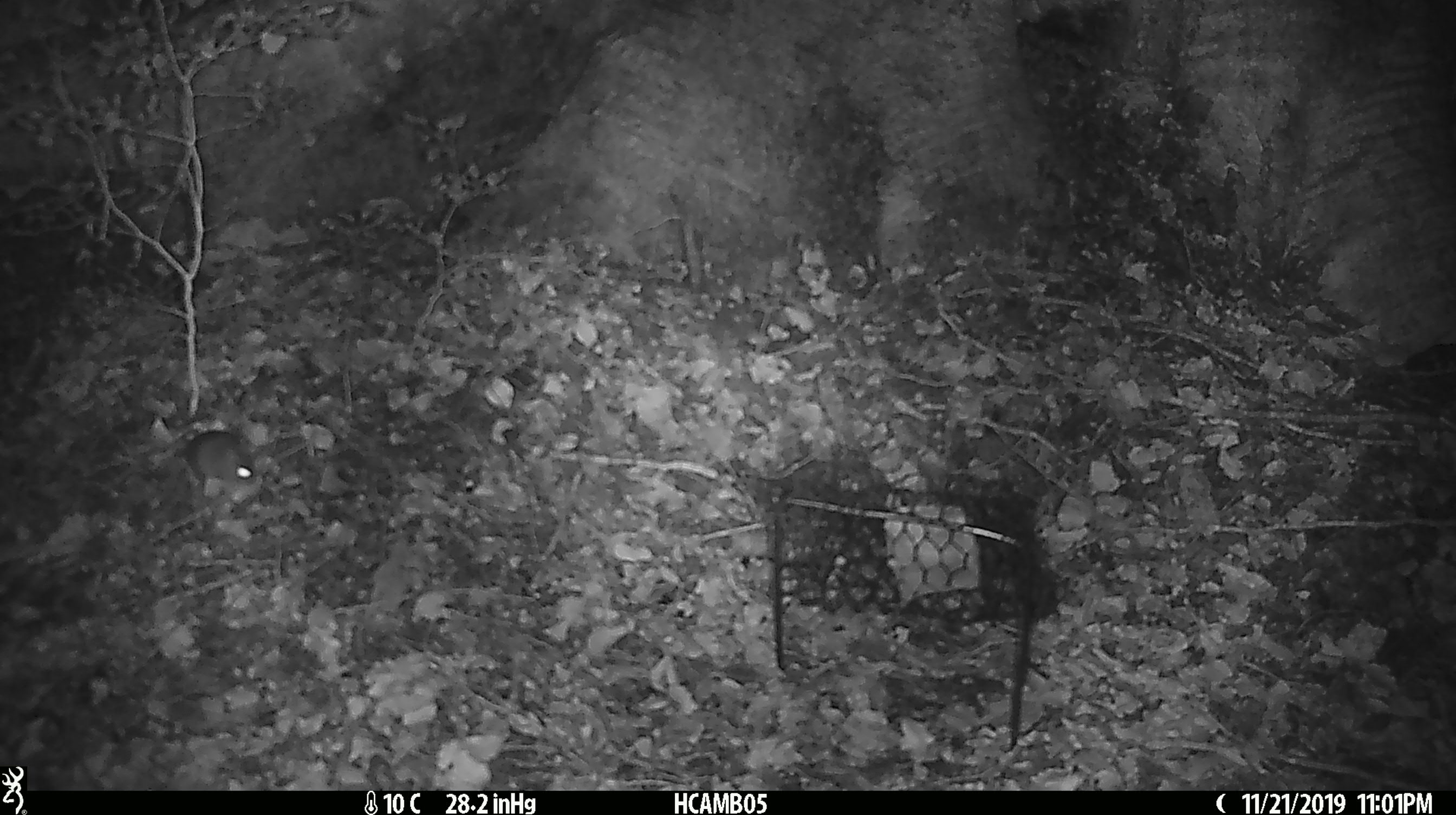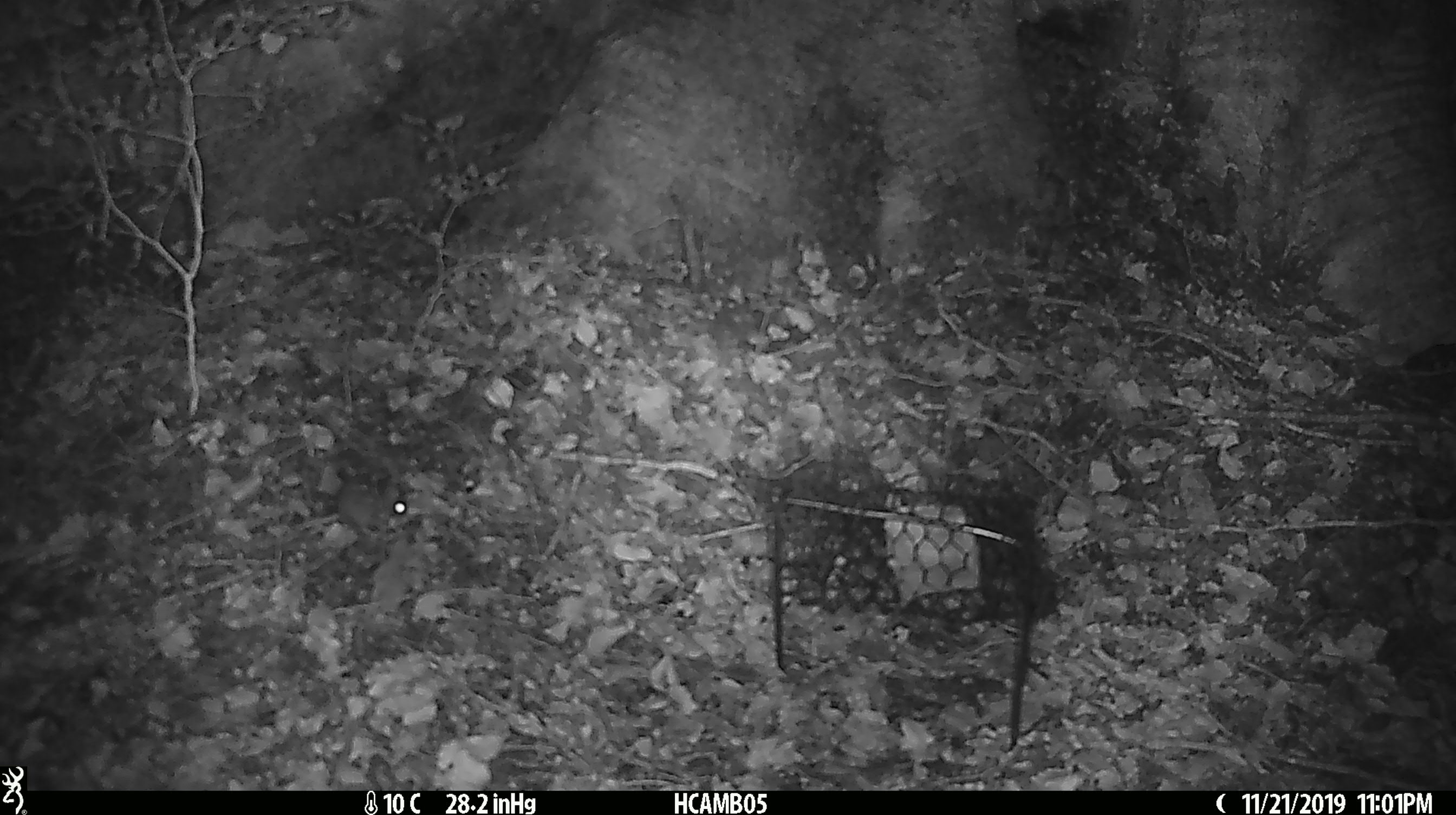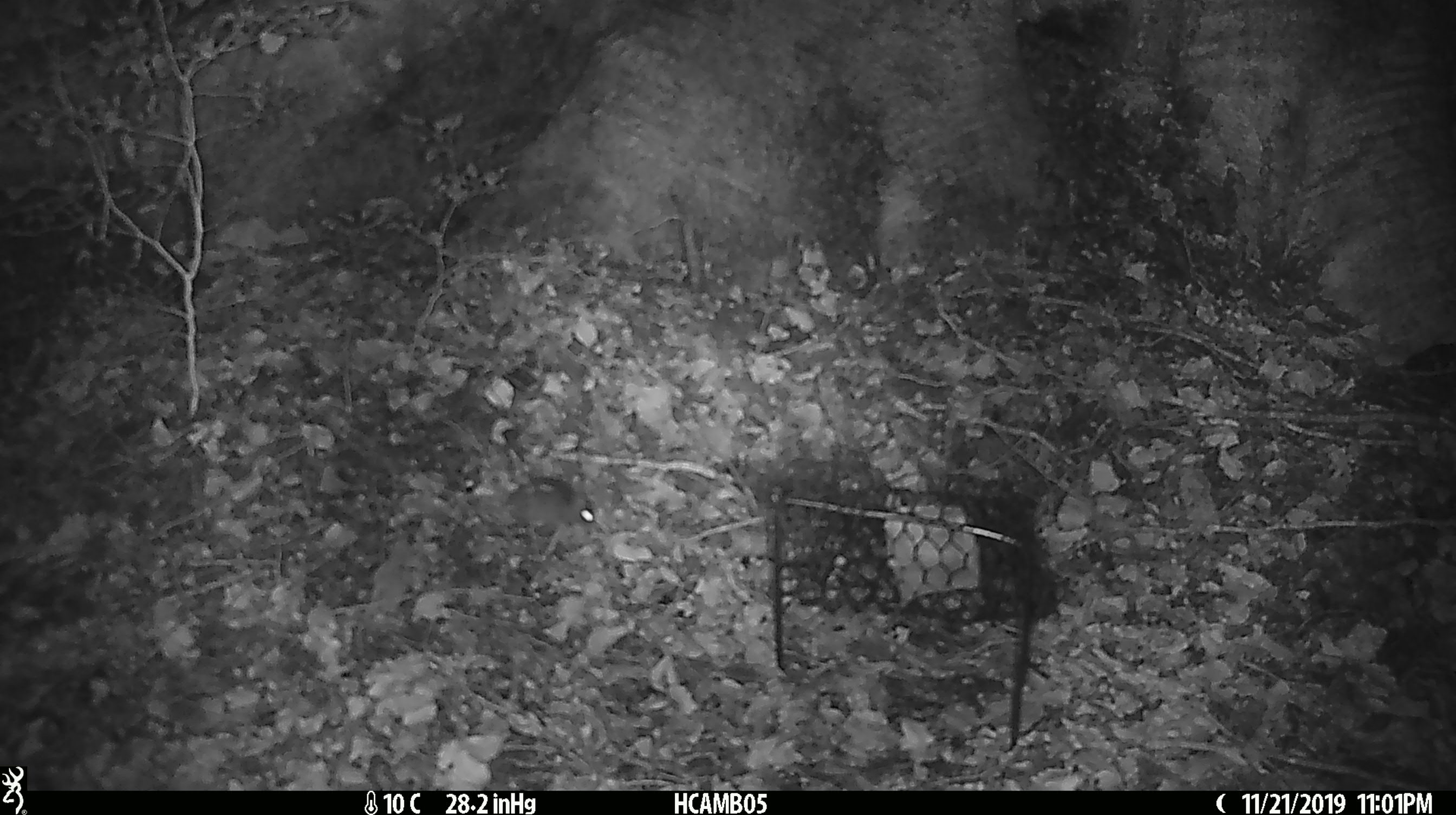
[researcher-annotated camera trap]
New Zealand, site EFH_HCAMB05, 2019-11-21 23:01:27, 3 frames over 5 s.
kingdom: Animalia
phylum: Chordata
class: Mammalia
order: Rodentia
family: Muridae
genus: Mus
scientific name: Mus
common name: mouse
Mouse (Mus).